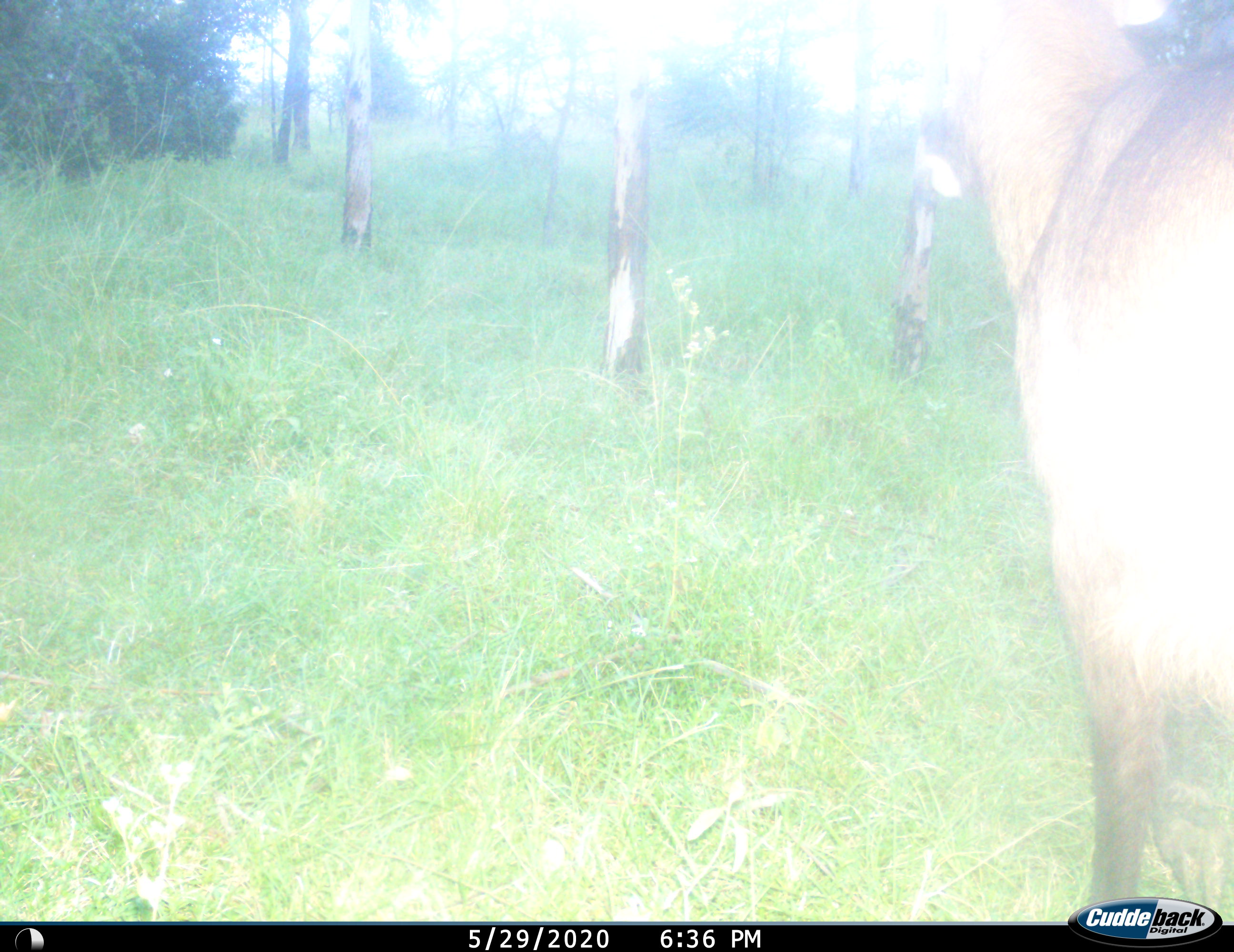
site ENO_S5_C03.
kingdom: Animalia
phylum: Chordata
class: Mammalia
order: Artiodactyla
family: Bovidae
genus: Kobus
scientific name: Kobus ellipsiprymnus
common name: waterbuck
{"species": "waterbuck (Kobus ellipsiprymnus)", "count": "1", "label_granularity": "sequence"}